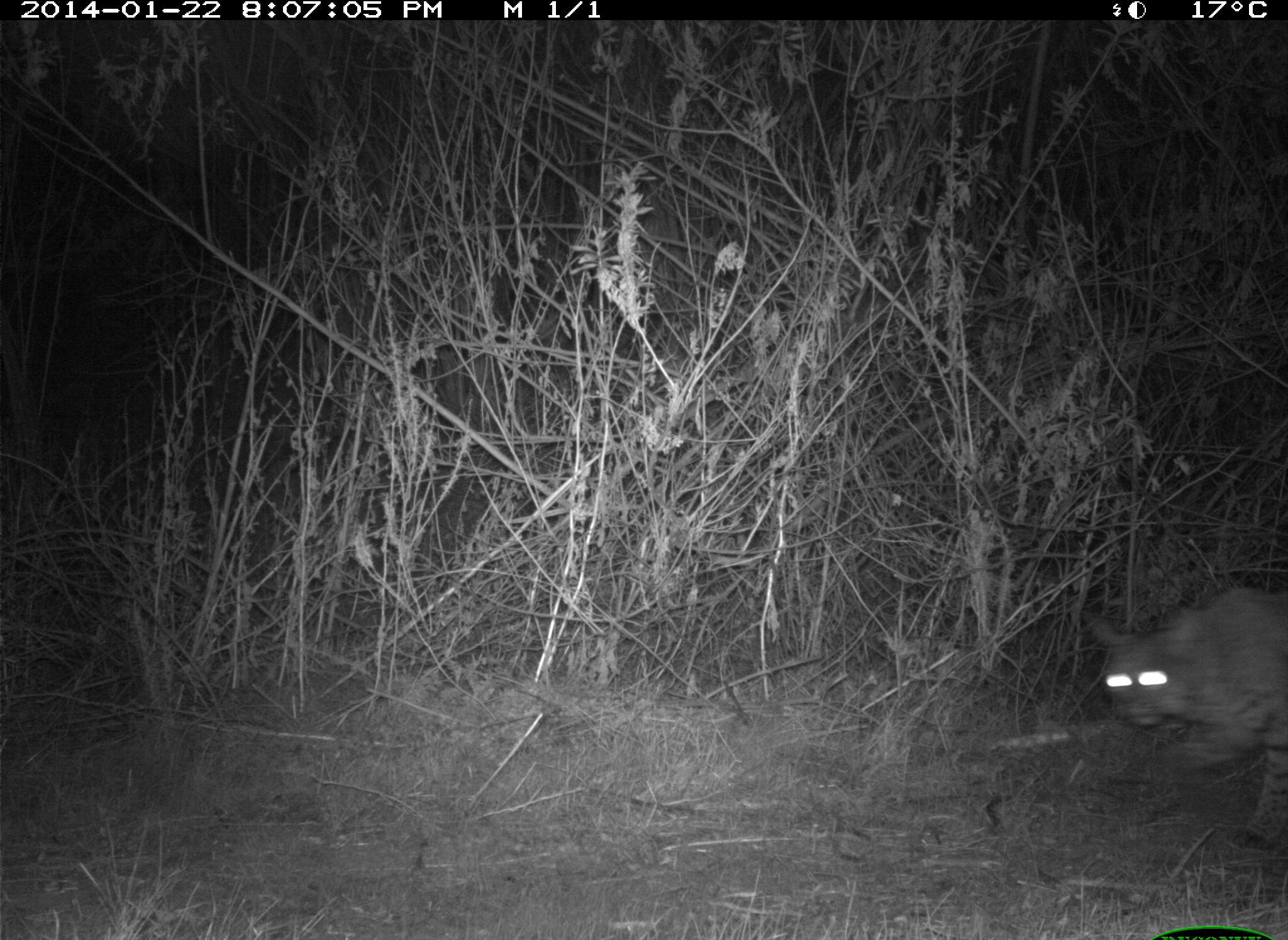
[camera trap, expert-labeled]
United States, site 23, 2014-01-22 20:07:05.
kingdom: Animalia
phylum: Chordata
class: Mammalia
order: Carnivora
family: Felidae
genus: Lynx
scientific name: Lynx rufus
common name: bobcat